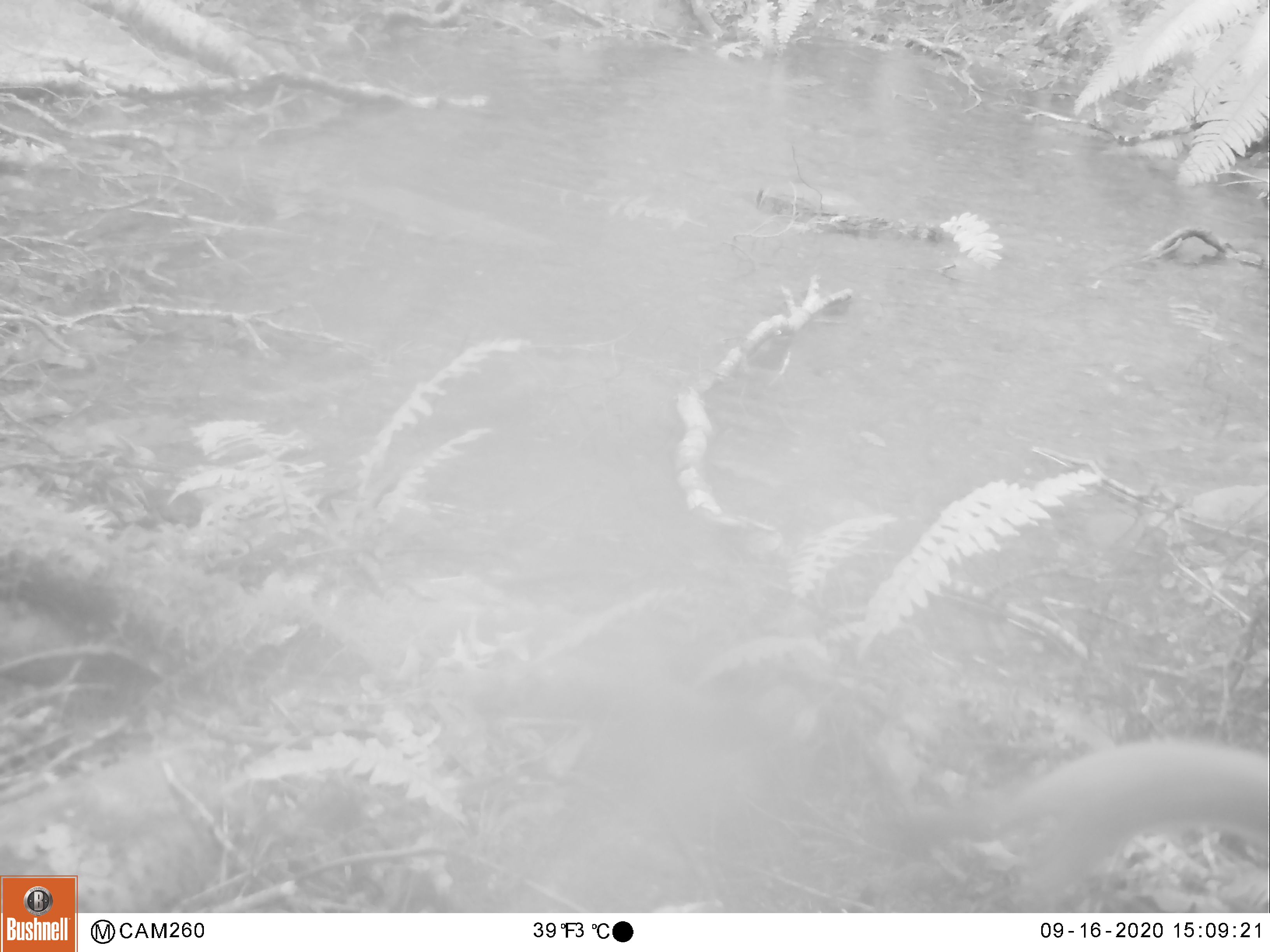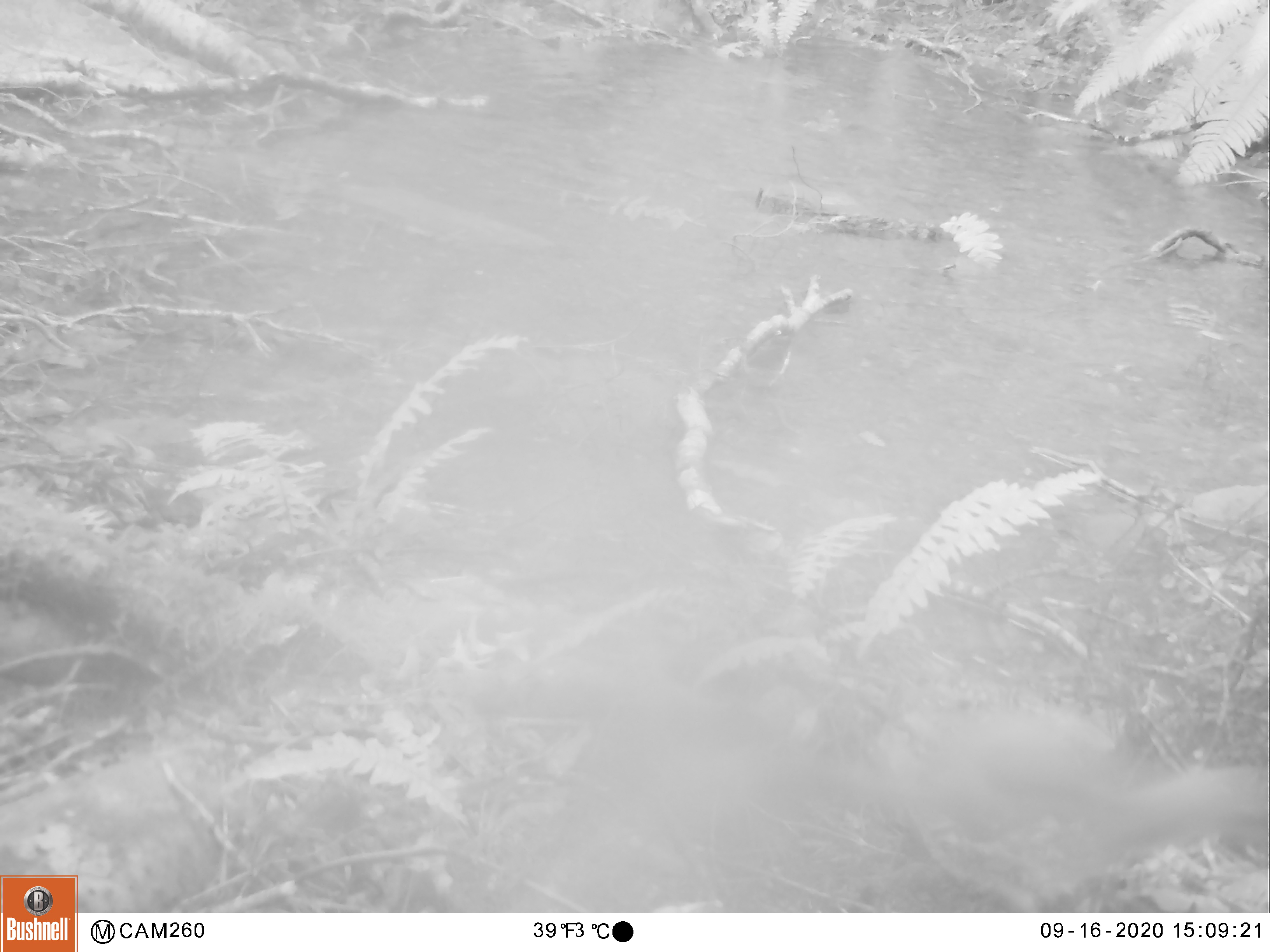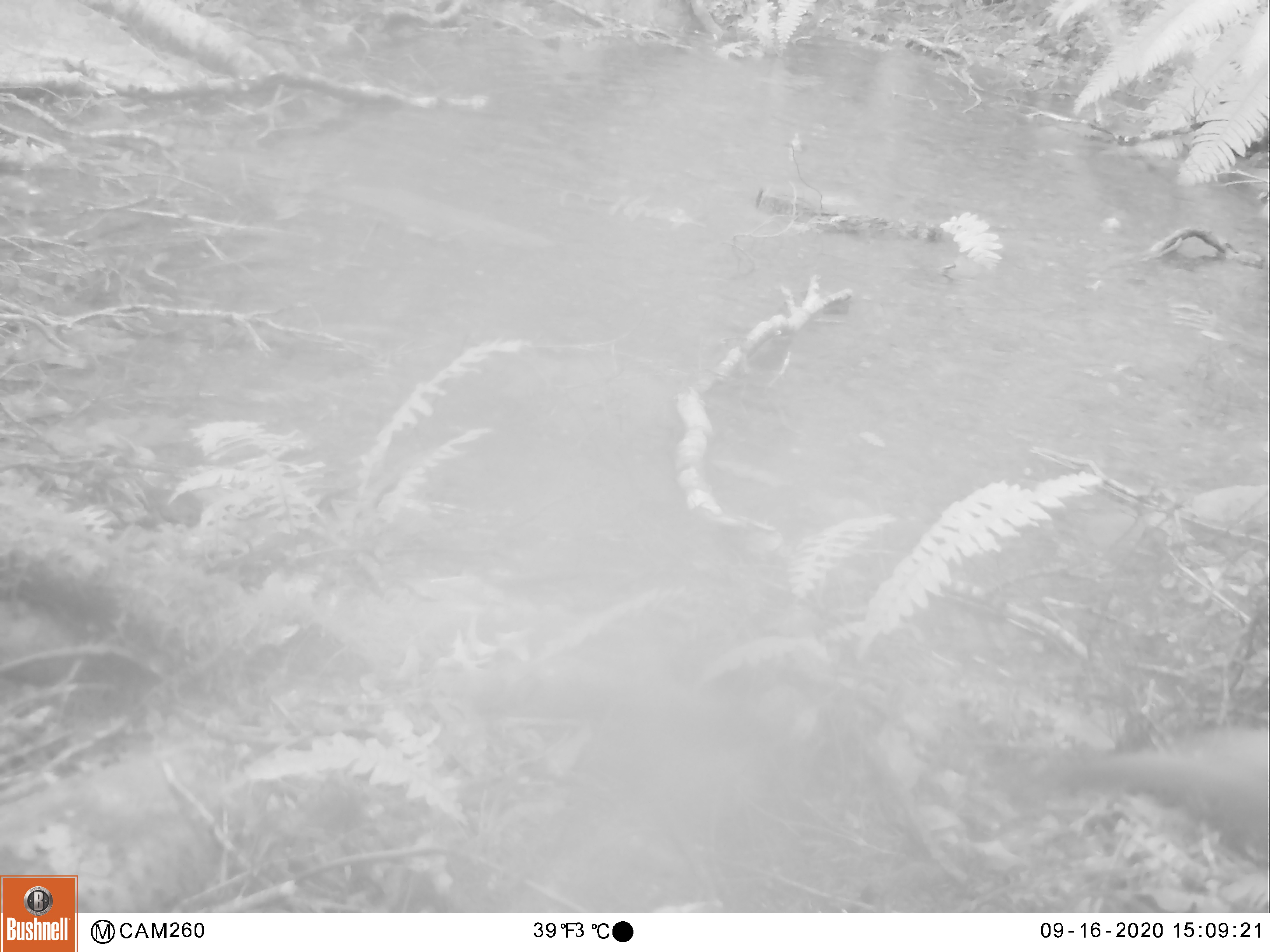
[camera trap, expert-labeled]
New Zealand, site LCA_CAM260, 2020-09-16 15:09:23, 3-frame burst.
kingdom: Animalia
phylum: Chordata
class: Mammalia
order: Carnivora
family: Mustelidae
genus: Mustela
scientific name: Mustela erminea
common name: stoat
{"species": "stoat (Mustela erminea)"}